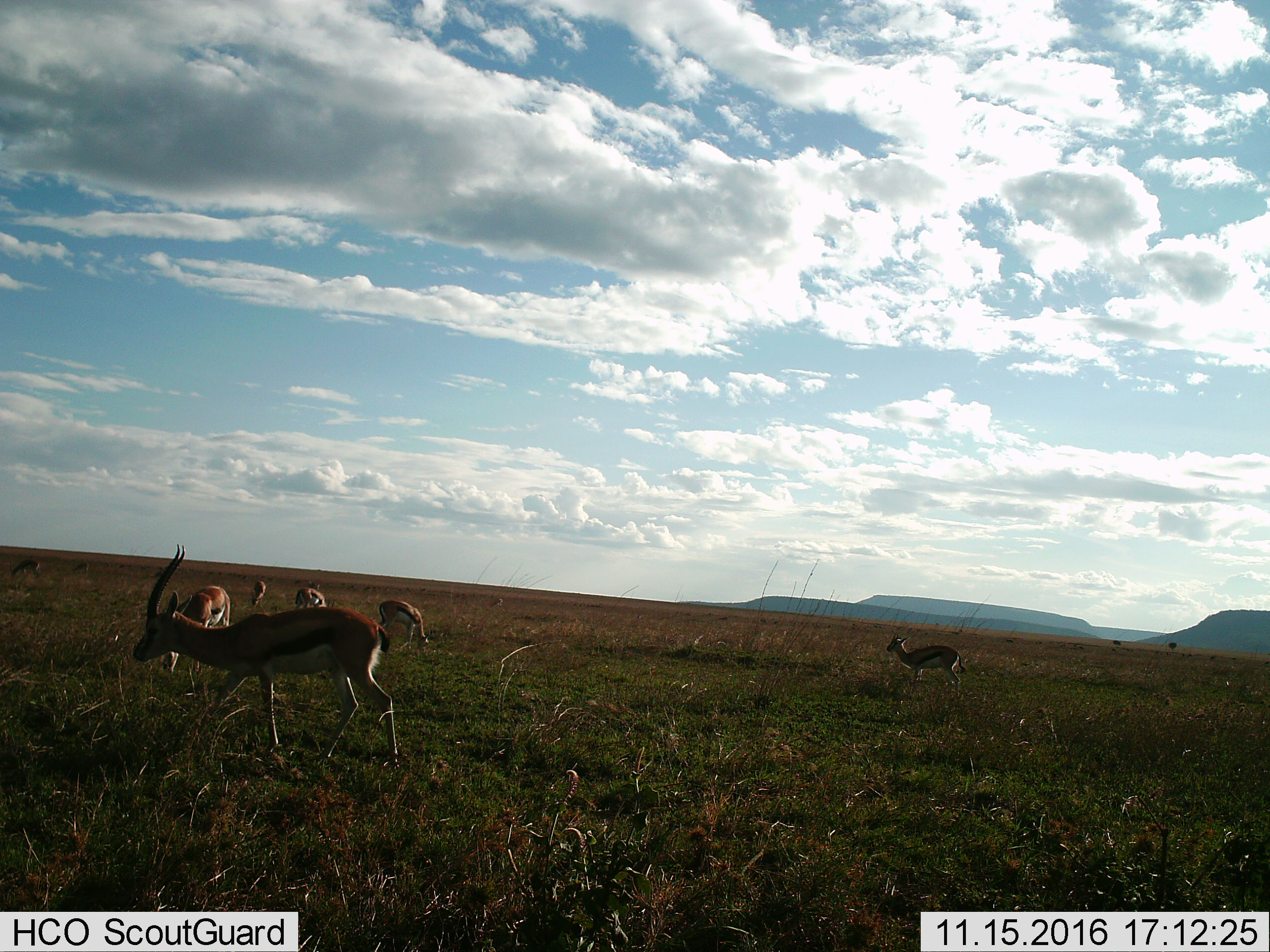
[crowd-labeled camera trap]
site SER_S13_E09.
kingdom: Animalia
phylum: Chordata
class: Mammalia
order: Artiodactyla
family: Bovidae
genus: Eudorcas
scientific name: Eudorcas thomsonii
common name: thomson's gazelle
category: gazellethomsons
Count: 8.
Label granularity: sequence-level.